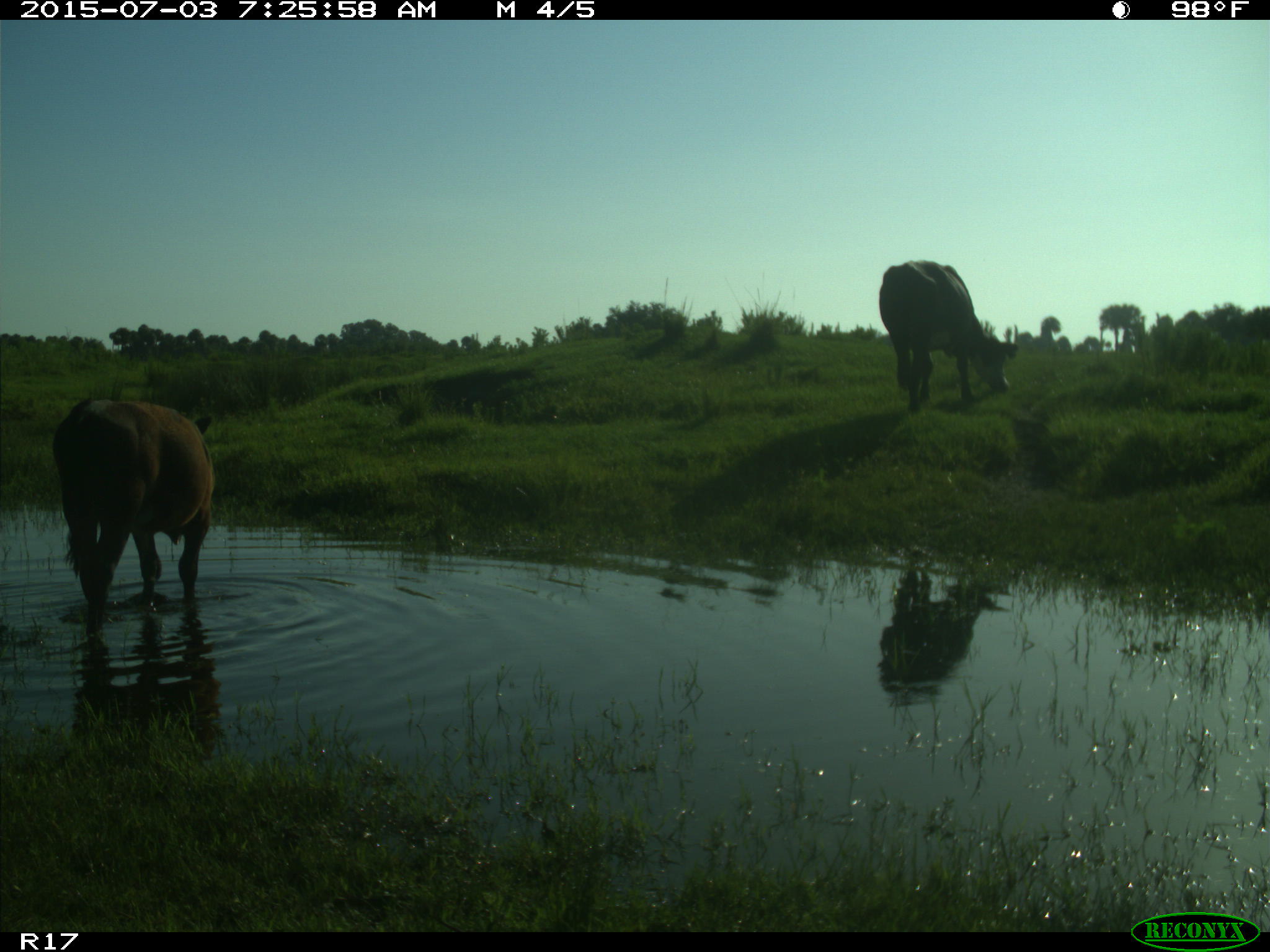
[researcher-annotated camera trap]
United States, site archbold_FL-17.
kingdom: Animalia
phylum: Chordata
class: Mammalia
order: Artiodactyla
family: Bovidae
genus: Bos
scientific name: Bos taurus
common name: domestic cow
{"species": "Bos taurus (domestic cow)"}